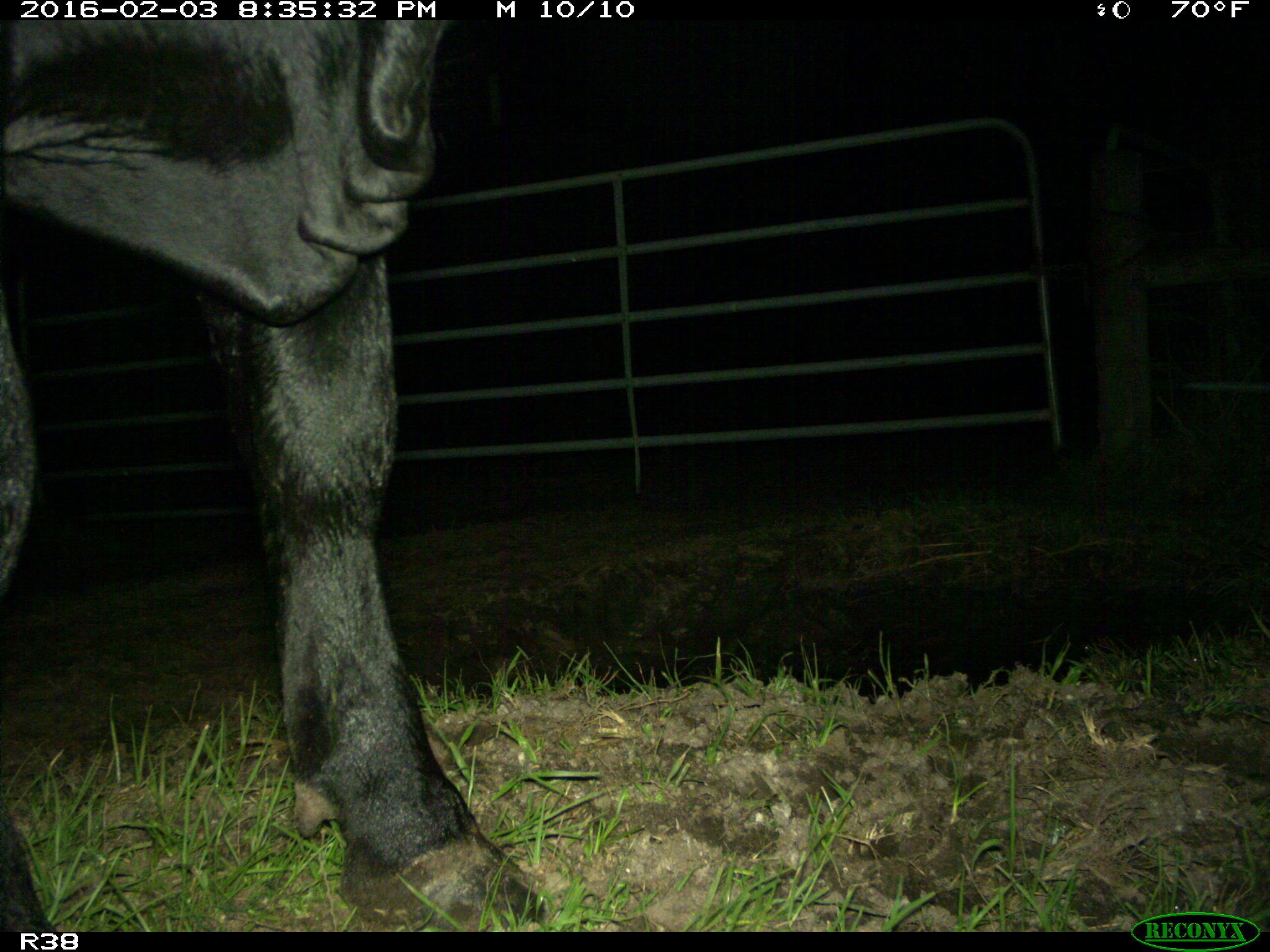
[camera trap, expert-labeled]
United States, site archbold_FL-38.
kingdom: Animalia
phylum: Chordata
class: Mammalia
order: Artiodactyla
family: Bovidae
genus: Bos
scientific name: Bos taurus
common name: domestic cow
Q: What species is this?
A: Bos taurus (domestic cow).